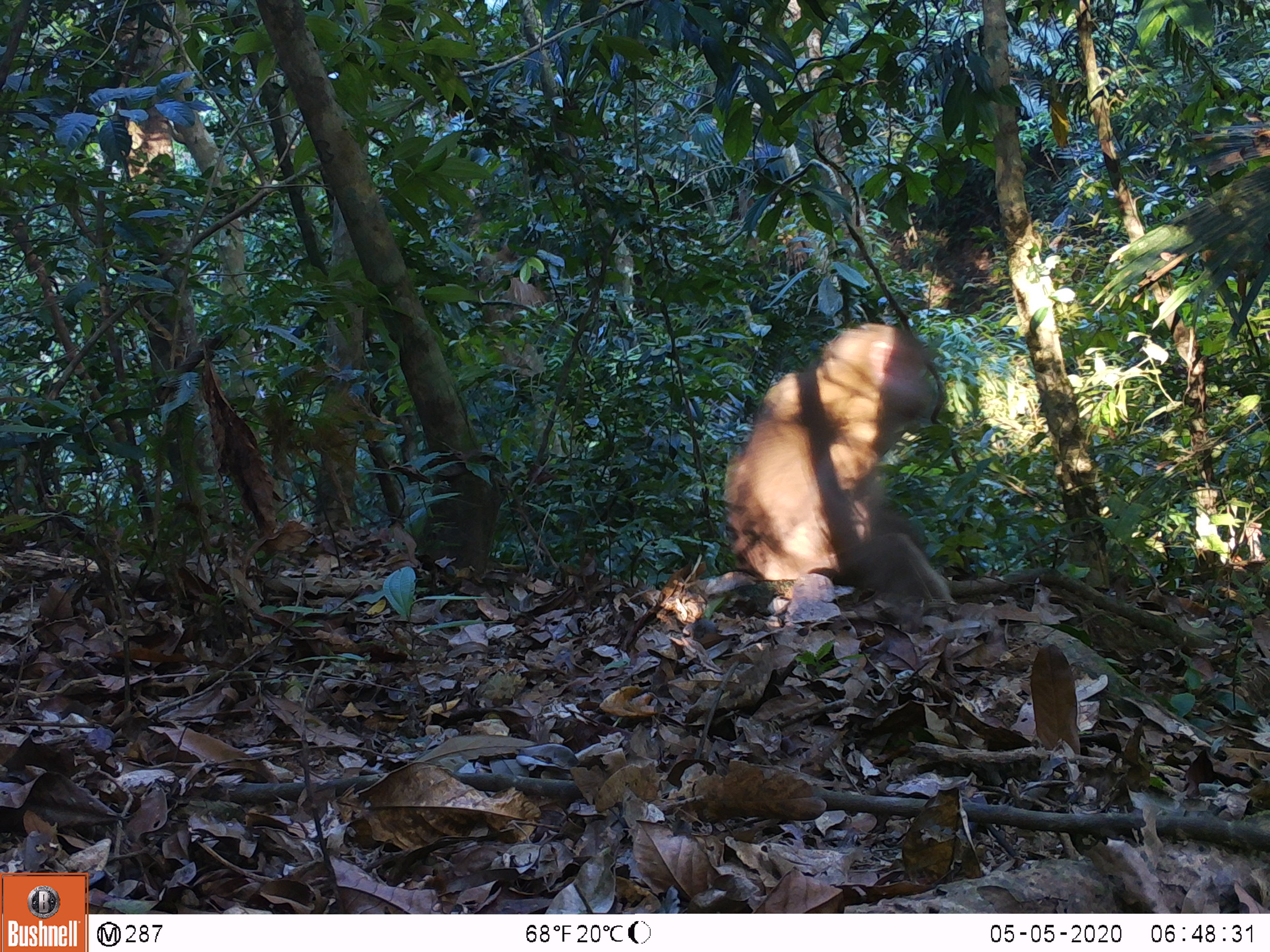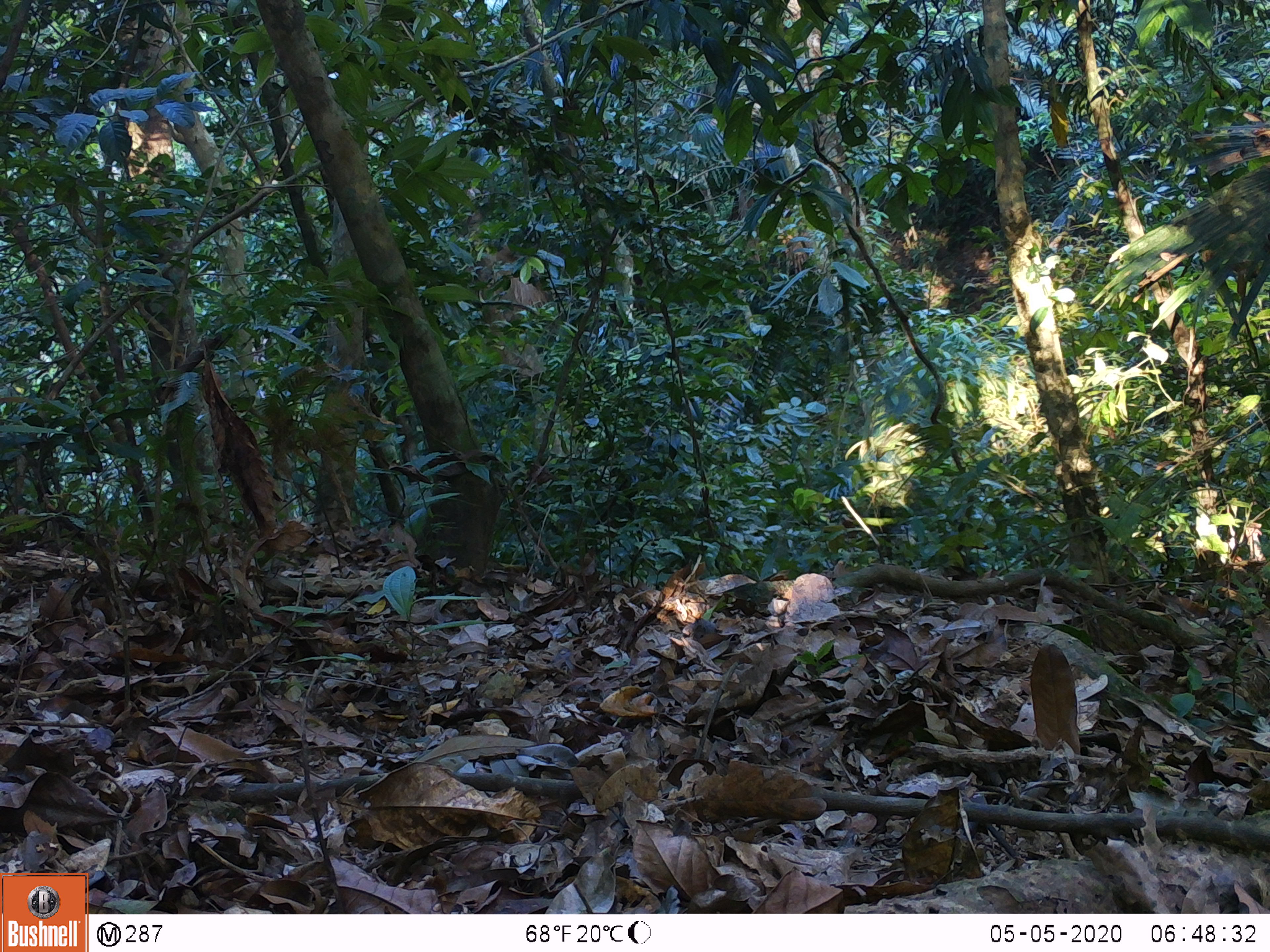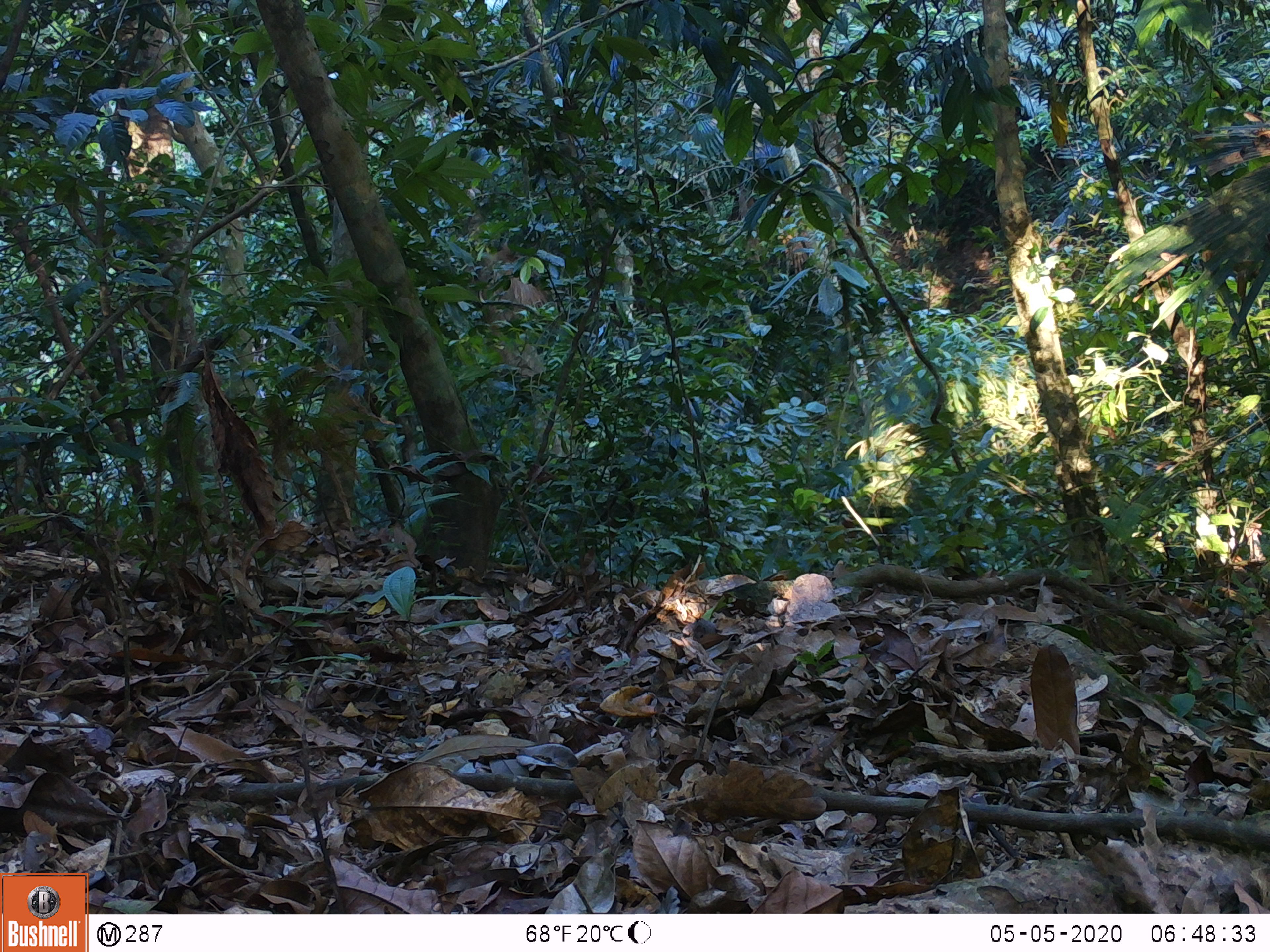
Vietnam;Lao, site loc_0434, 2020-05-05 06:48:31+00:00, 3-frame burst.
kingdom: Animalia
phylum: Chordata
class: Mammalia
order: Primates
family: Cercopithecidae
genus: Macaca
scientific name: Macaca nemestrina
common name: pig-tailed macaque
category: pig tailed macaque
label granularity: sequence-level